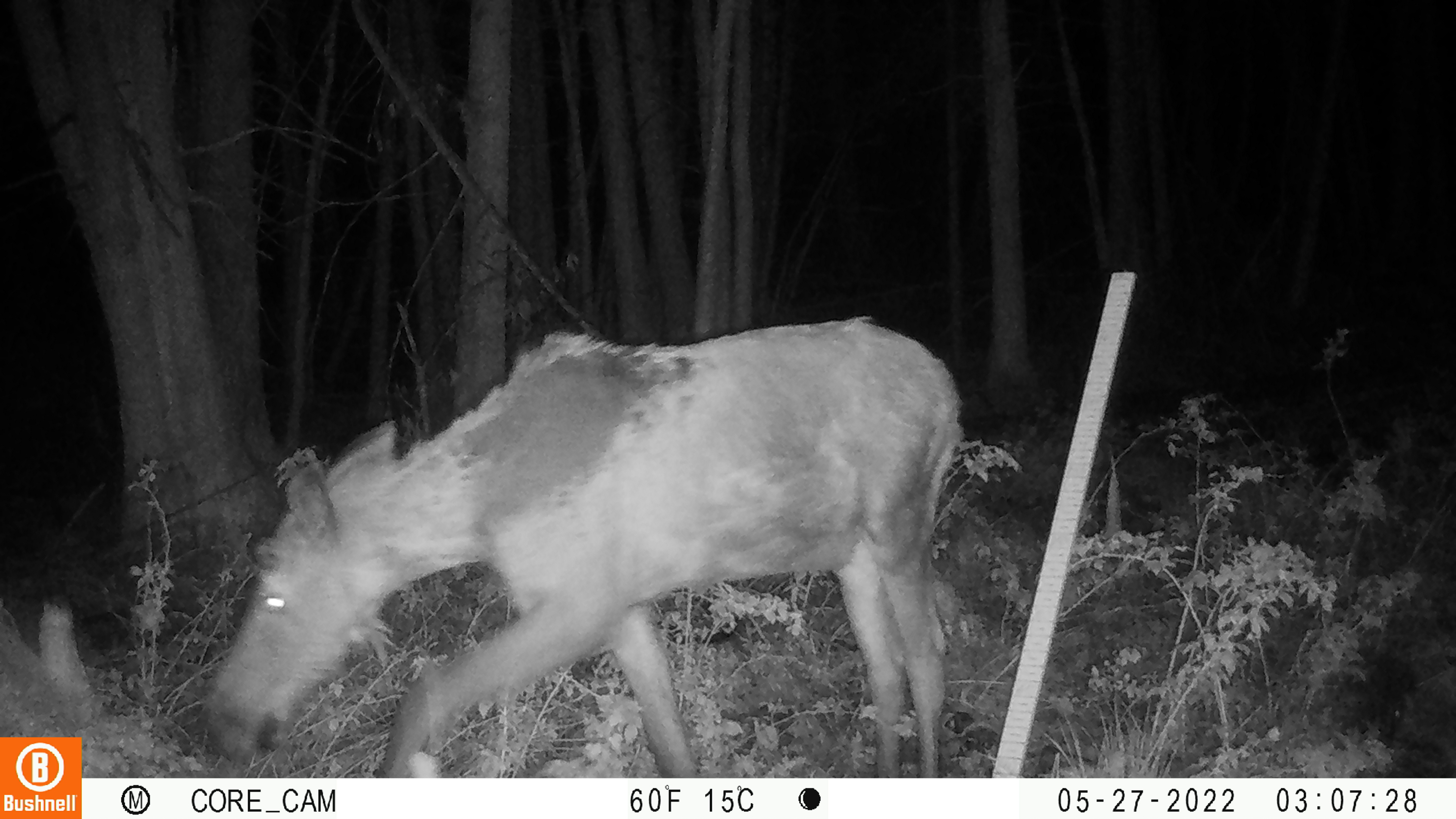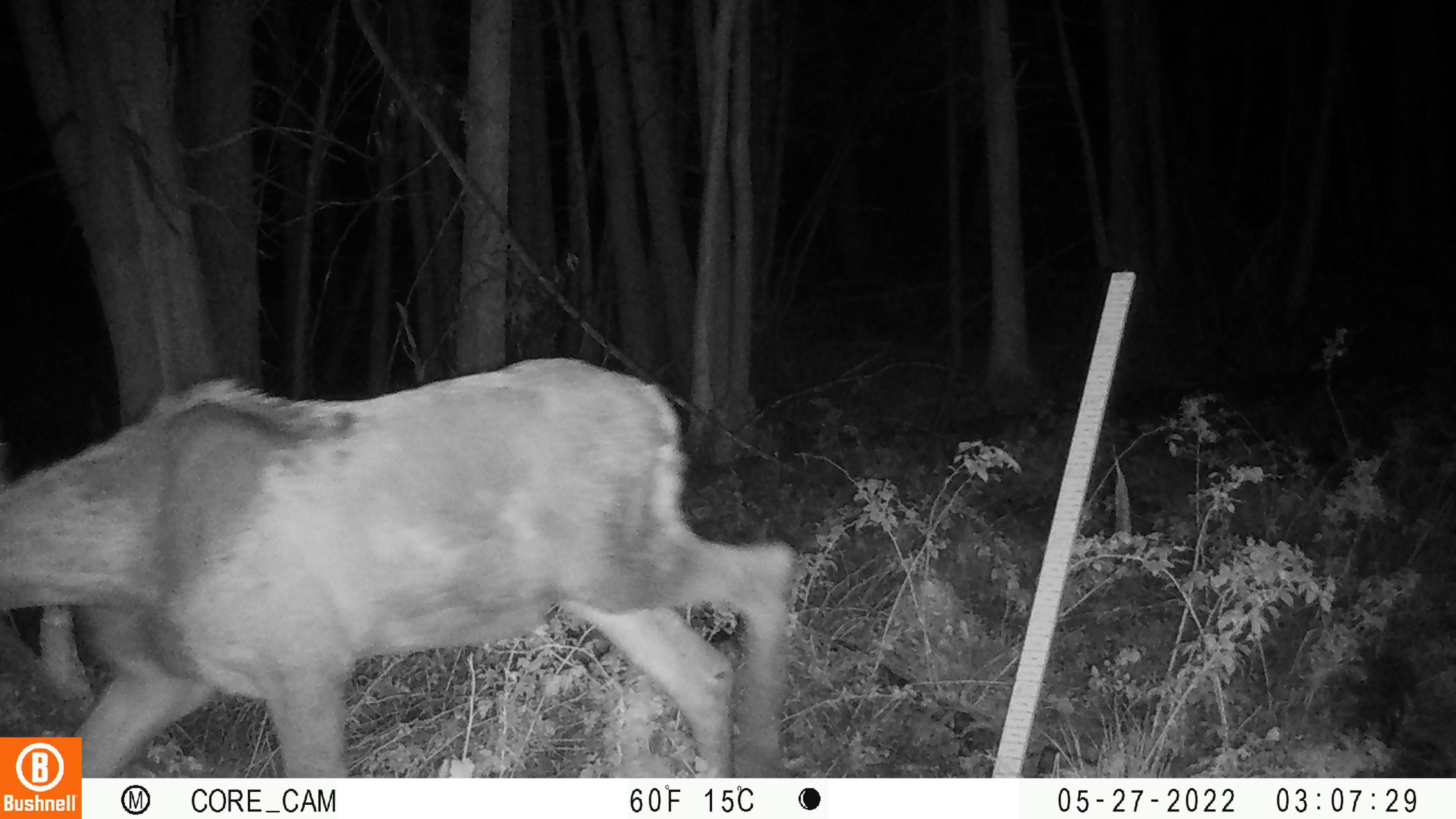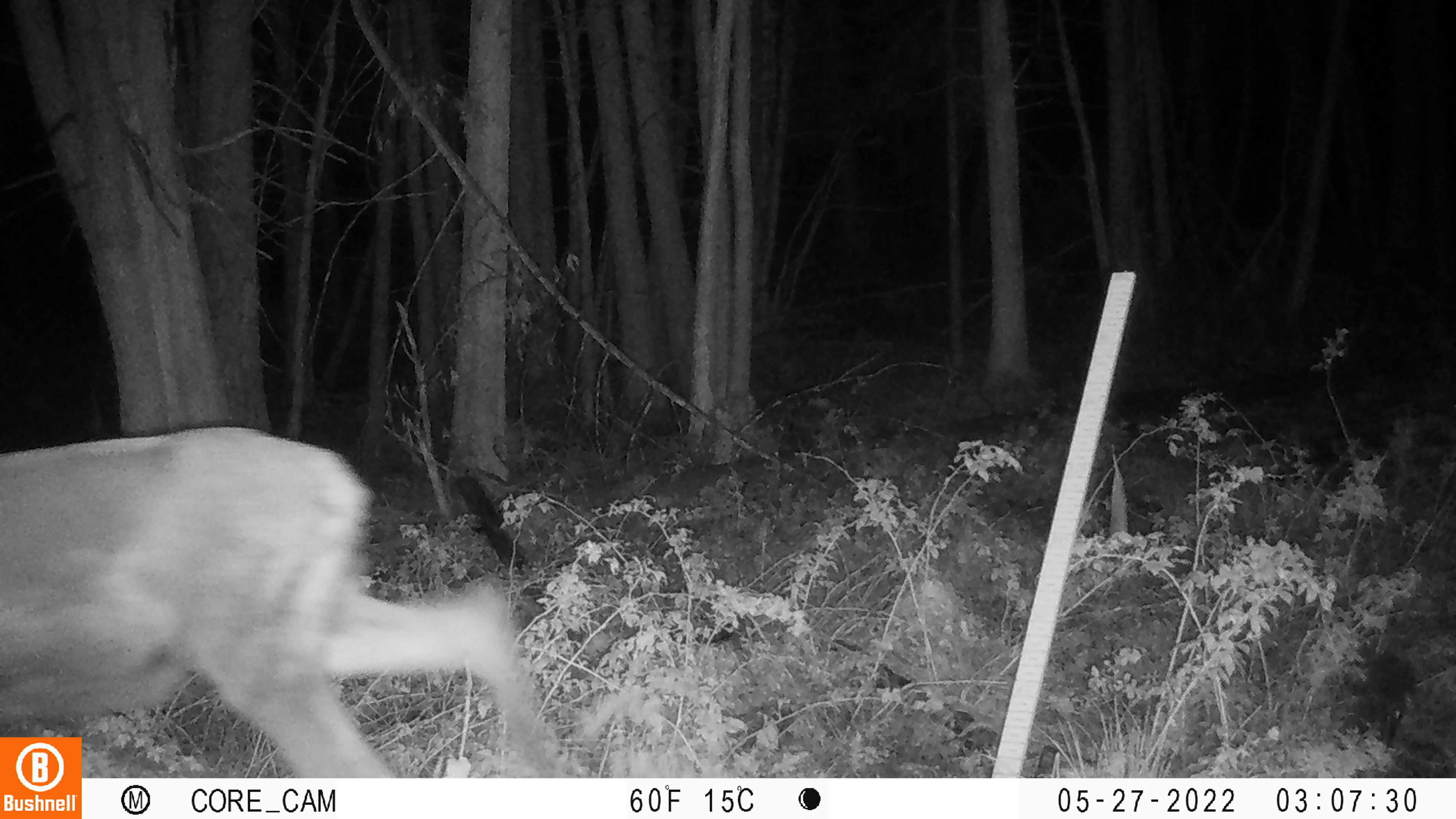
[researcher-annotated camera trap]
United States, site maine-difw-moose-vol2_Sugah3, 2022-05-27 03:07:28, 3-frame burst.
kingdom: Animalia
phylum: Chordata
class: Mammalia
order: Artiodactyla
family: Cervidae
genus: Alces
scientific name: Alces alces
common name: moose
Moose (Alces alces).